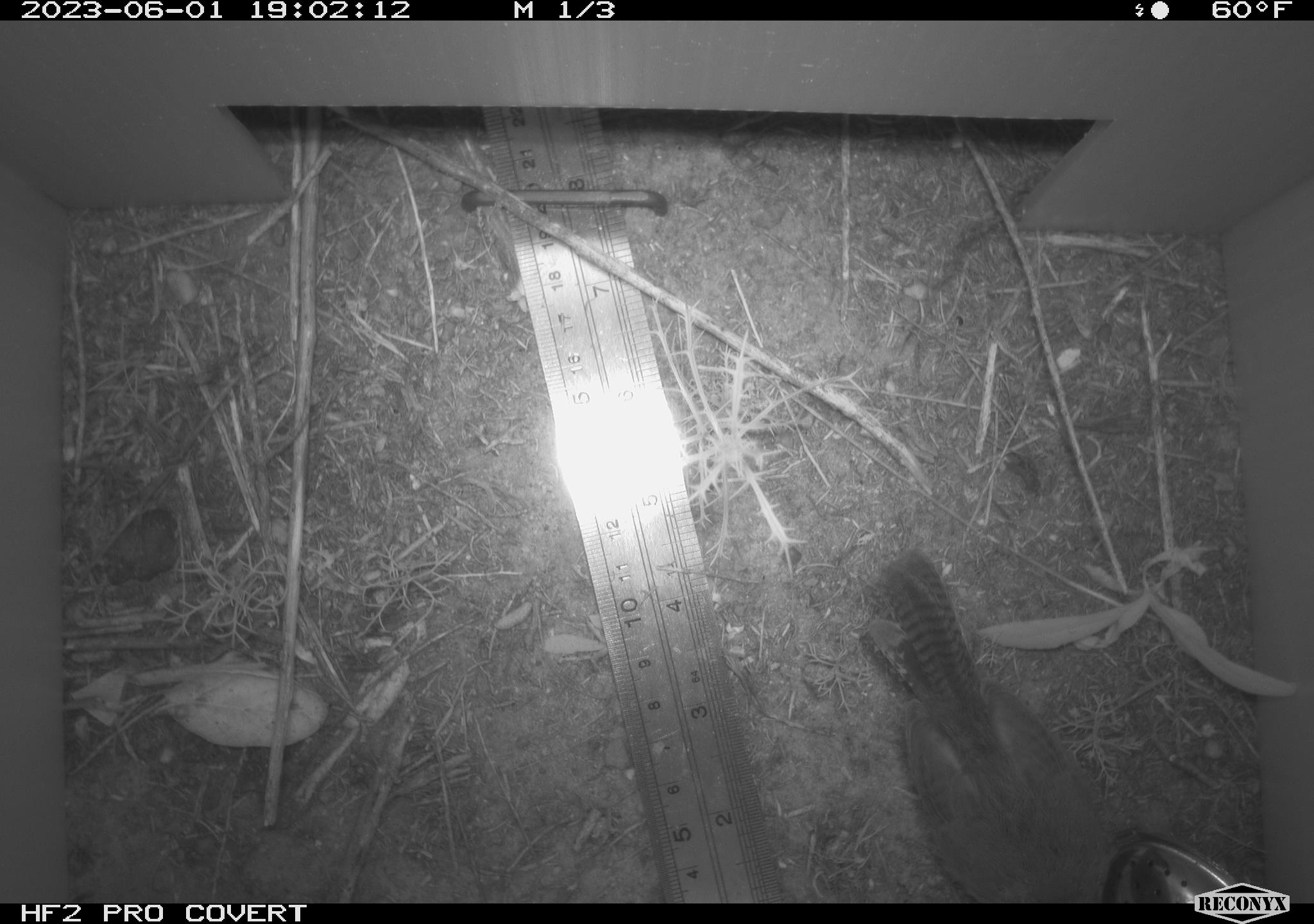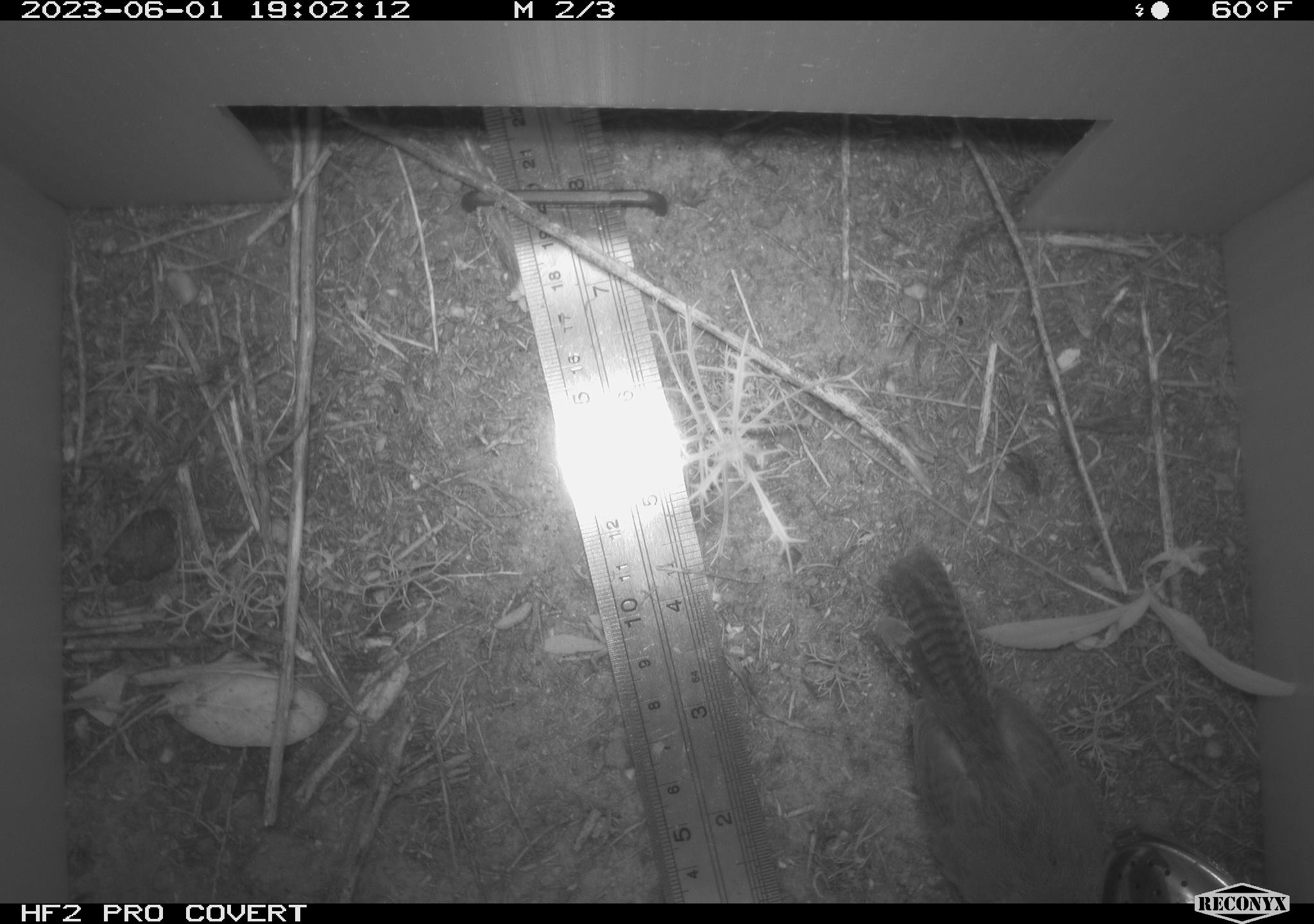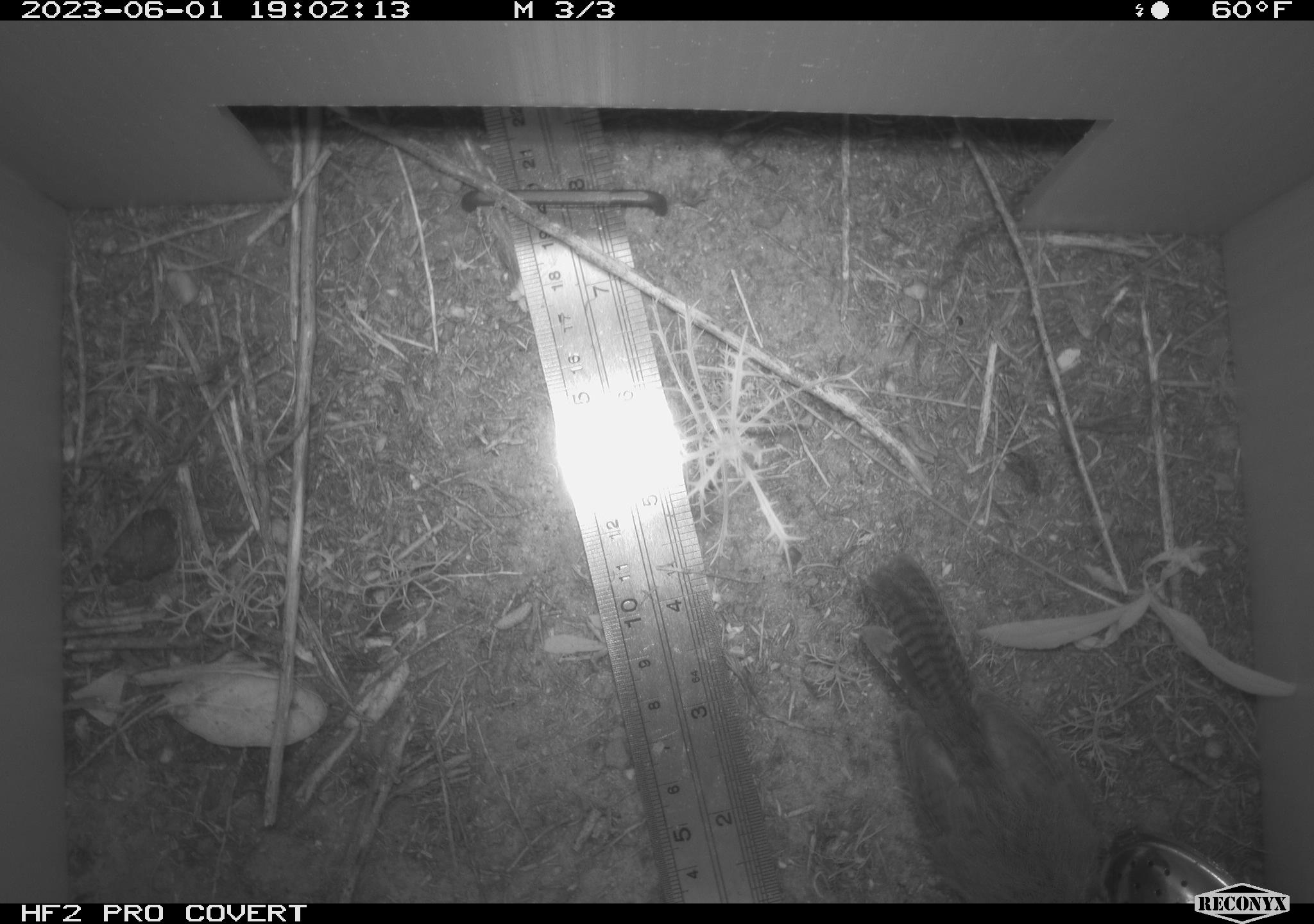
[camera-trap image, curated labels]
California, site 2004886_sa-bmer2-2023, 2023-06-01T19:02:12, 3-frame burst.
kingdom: Animalia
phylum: Chordata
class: Aves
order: Passeriformes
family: Troglodytidae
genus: Thryomanes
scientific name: Thryomanes bewickii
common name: bewick's wren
Bewick's wren (Thryomanes bewickii).